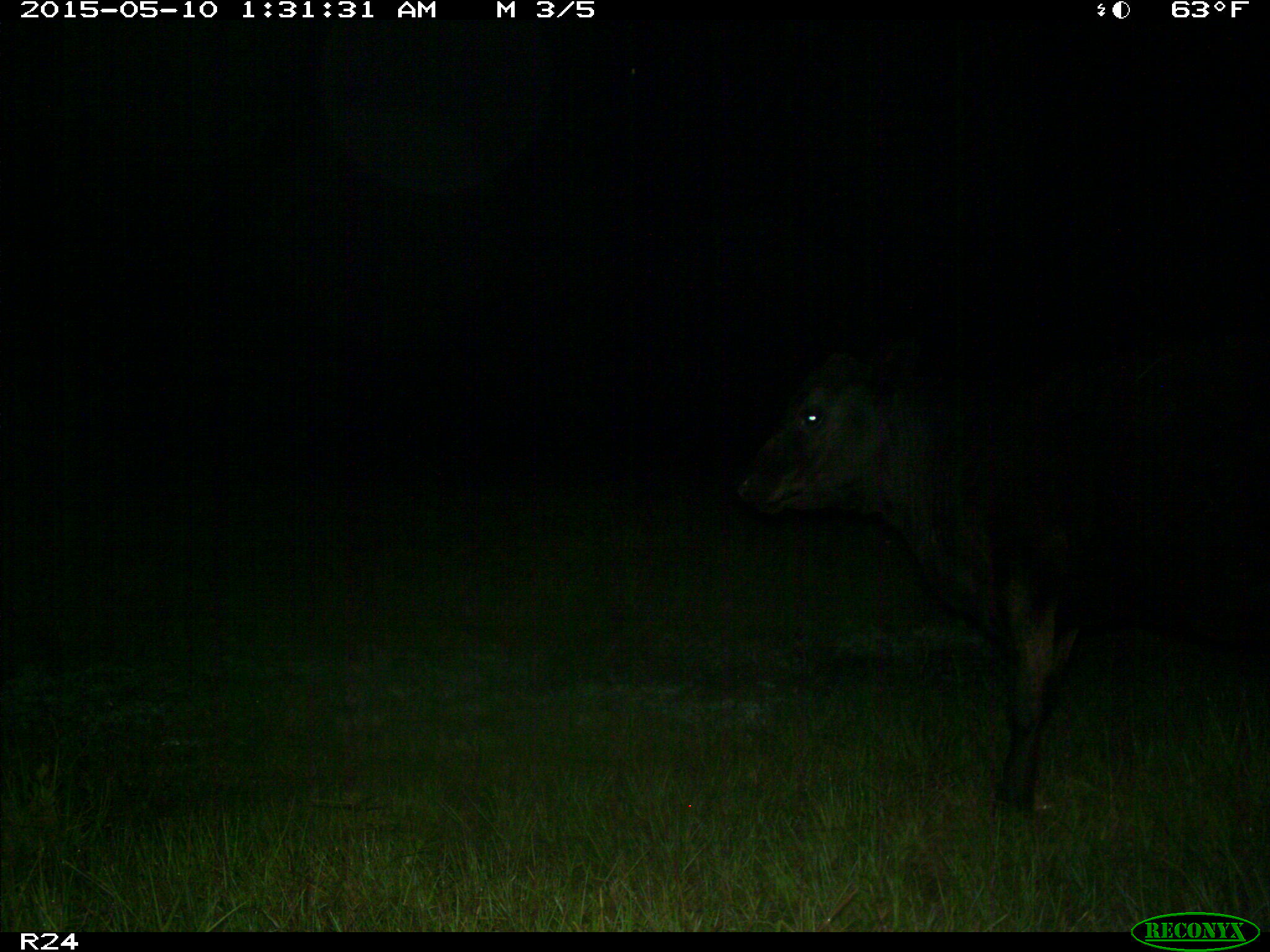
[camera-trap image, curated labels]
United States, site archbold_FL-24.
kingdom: Animalia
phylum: Chordata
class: Mammalia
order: Artiodactyla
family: Bovidae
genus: Bos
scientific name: Bos taurus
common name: domestic cow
Bos taurus (domestic cow).